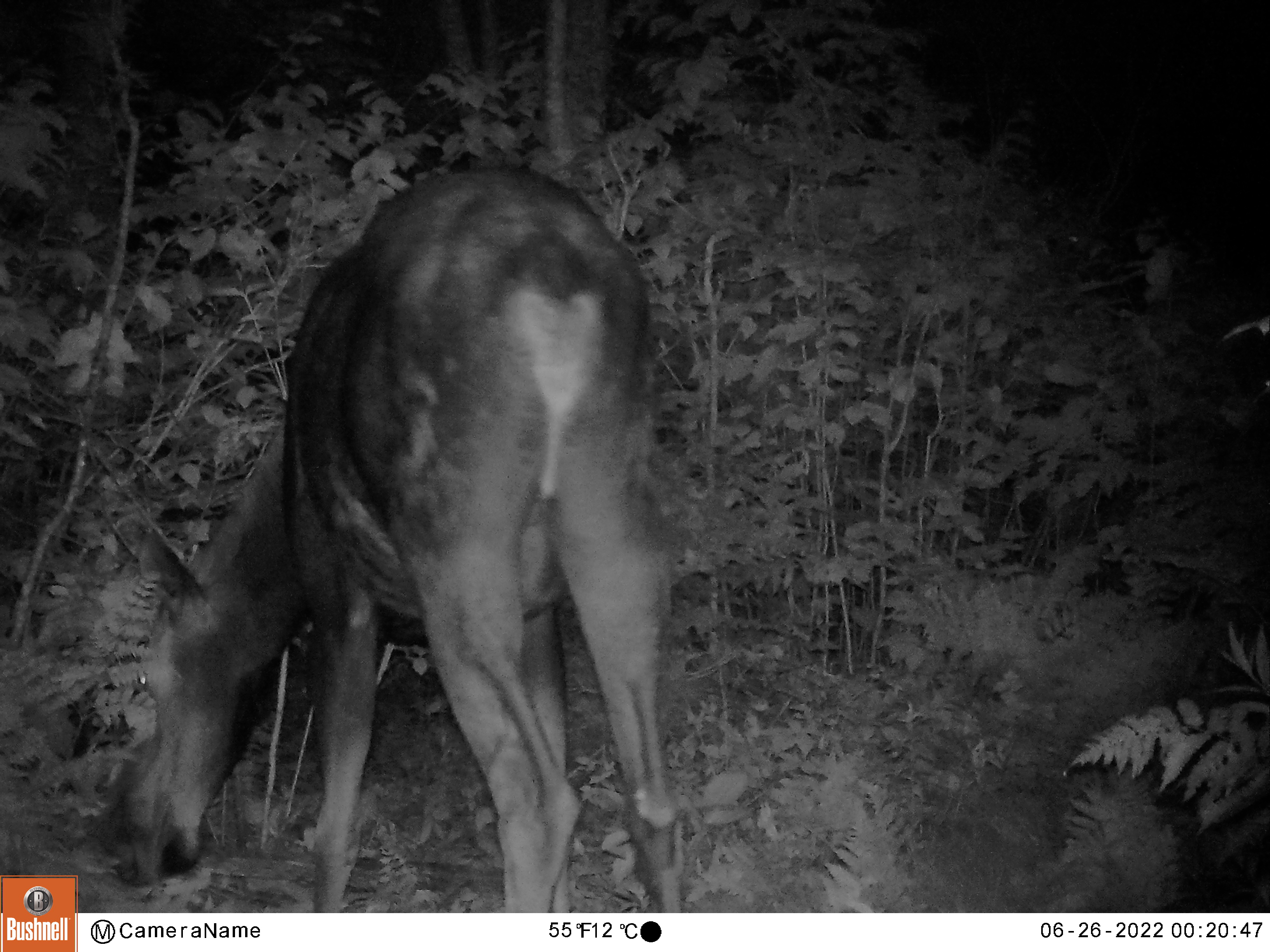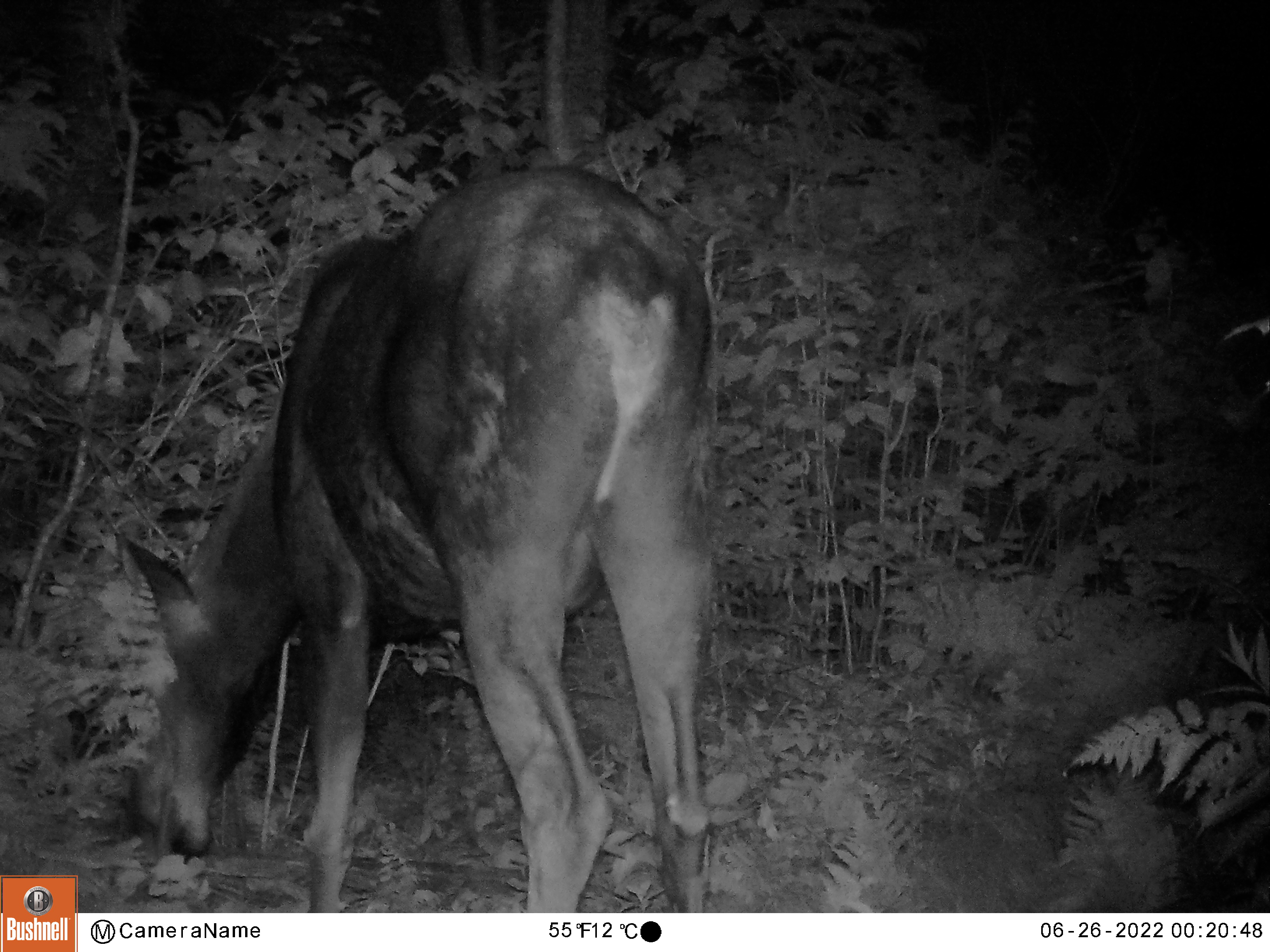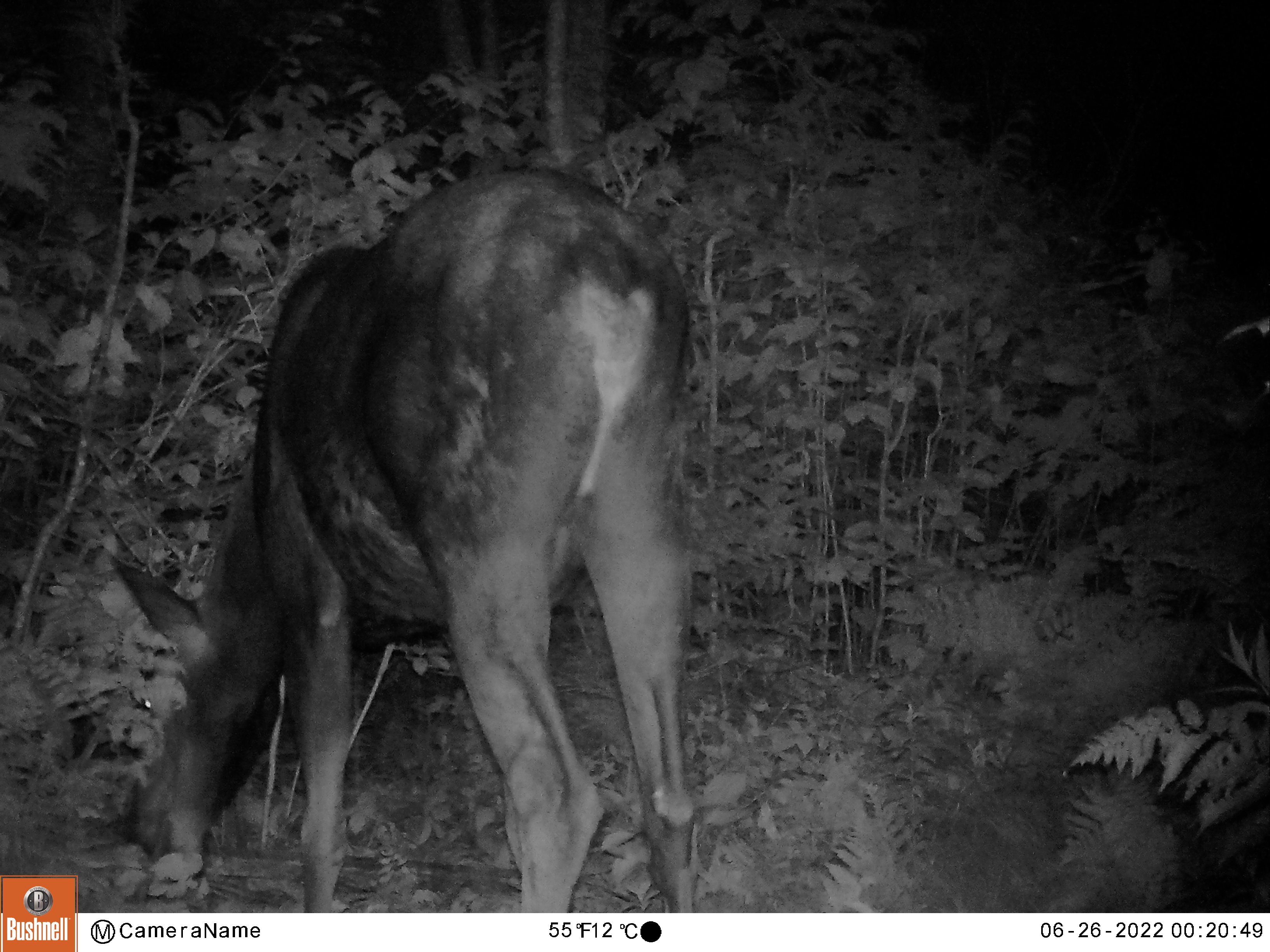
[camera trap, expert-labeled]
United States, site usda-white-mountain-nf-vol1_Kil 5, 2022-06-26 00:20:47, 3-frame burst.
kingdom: Animalia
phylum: Chordata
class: Mammalia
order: Artiodactyla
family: Cervidae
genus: Alces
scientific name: Alces alces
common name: moose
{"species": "moose (Alces alces)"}